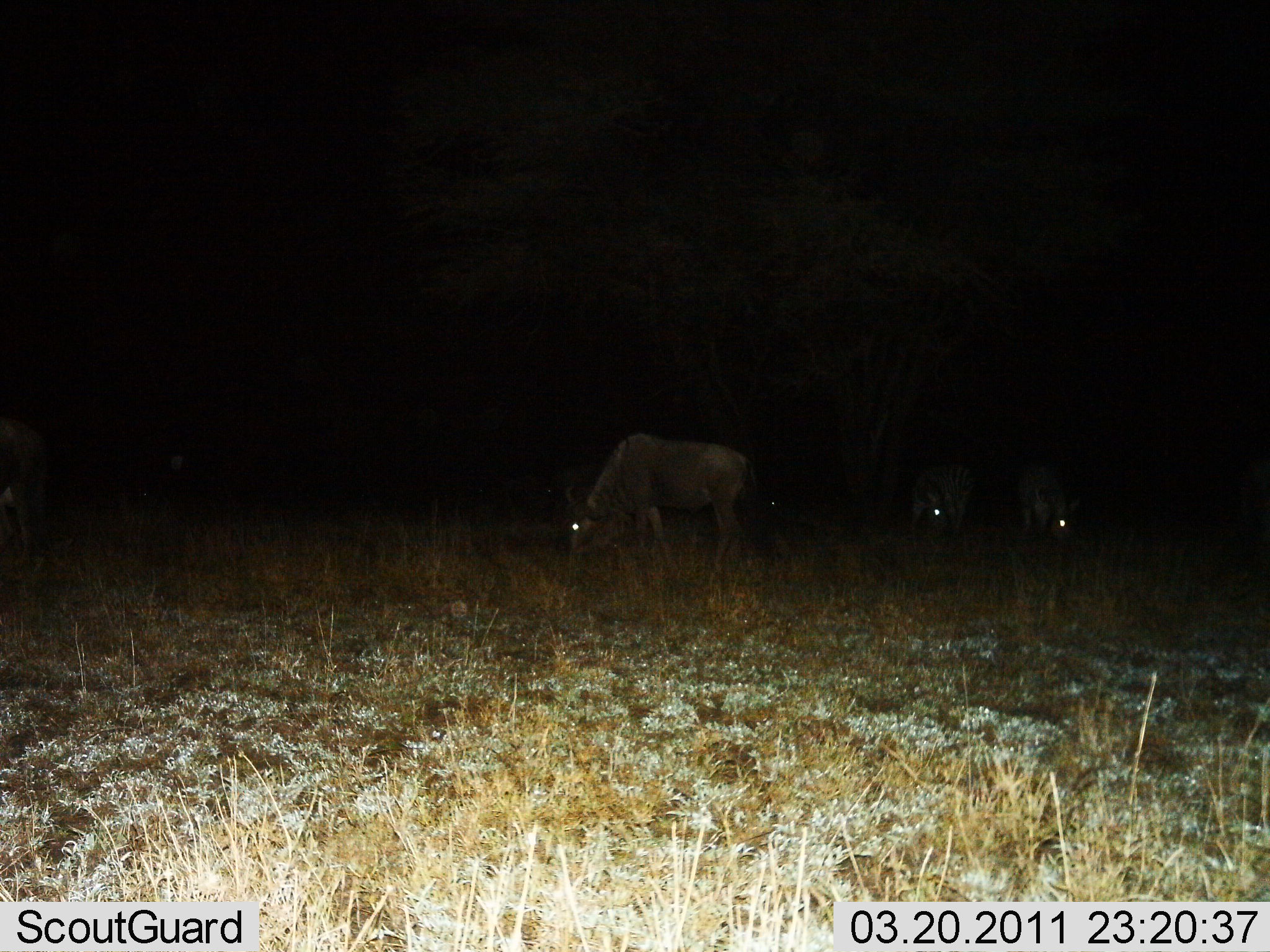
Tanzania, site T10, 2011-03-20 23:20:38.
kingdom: Animalia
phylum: Chordata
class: Mammalia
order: Artiodactyla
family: Bovidae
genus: Connochaetes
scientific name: Connochaetes taurinus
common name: blue wildebeest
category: wildebeest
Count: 3.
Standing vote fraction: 30%.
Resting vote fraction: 0%.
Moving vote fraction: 0%.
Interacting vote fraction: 0%.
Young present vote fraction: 0%.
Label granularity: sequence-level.